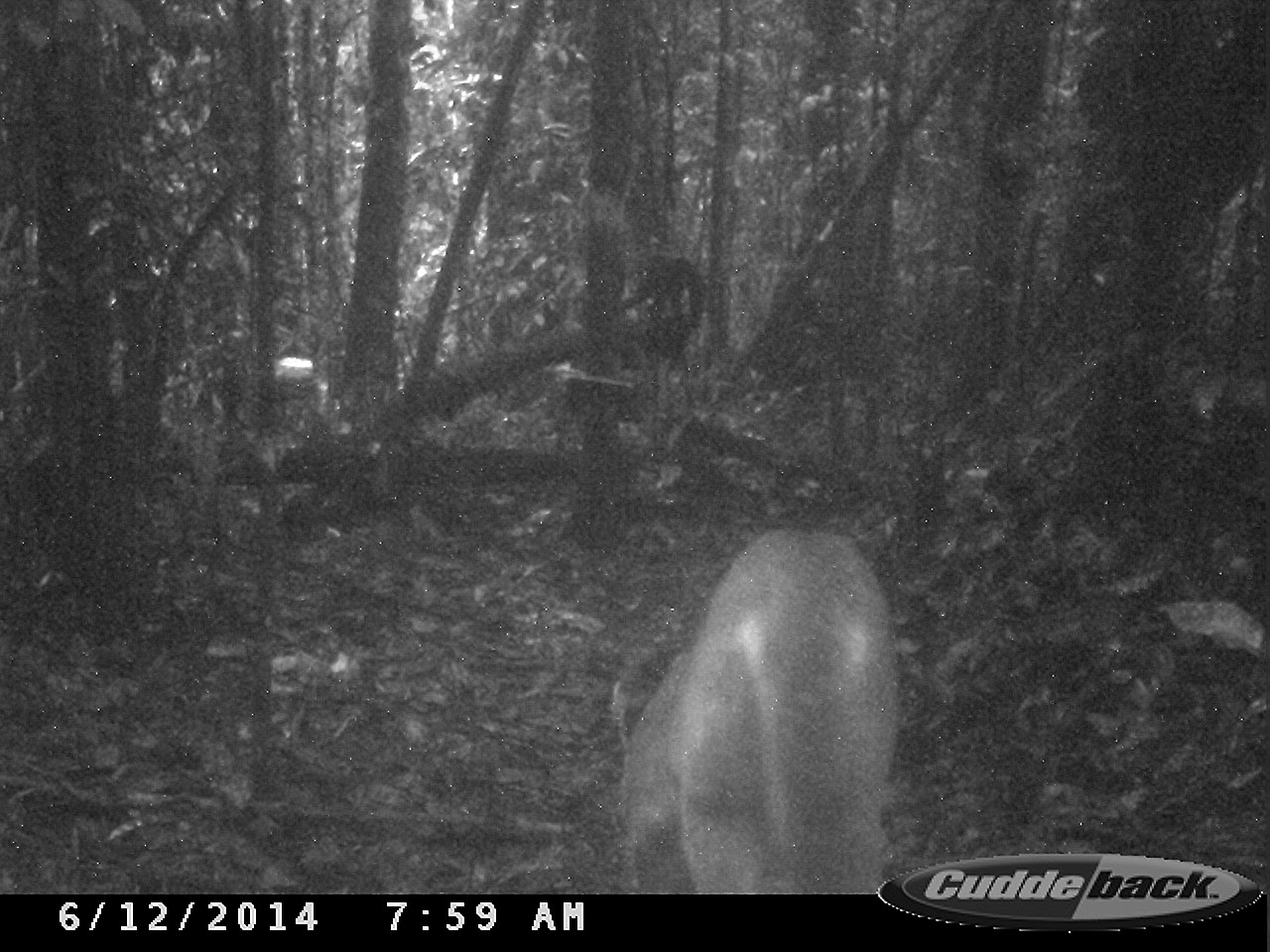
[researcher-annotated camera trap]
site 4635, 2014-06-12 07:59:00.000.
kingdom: Animalia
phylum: Chordata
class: Mammalia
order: Carnivora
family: Felidae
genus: Puma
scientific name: Puma concolor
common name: mountain lion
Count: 1.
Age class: adult.